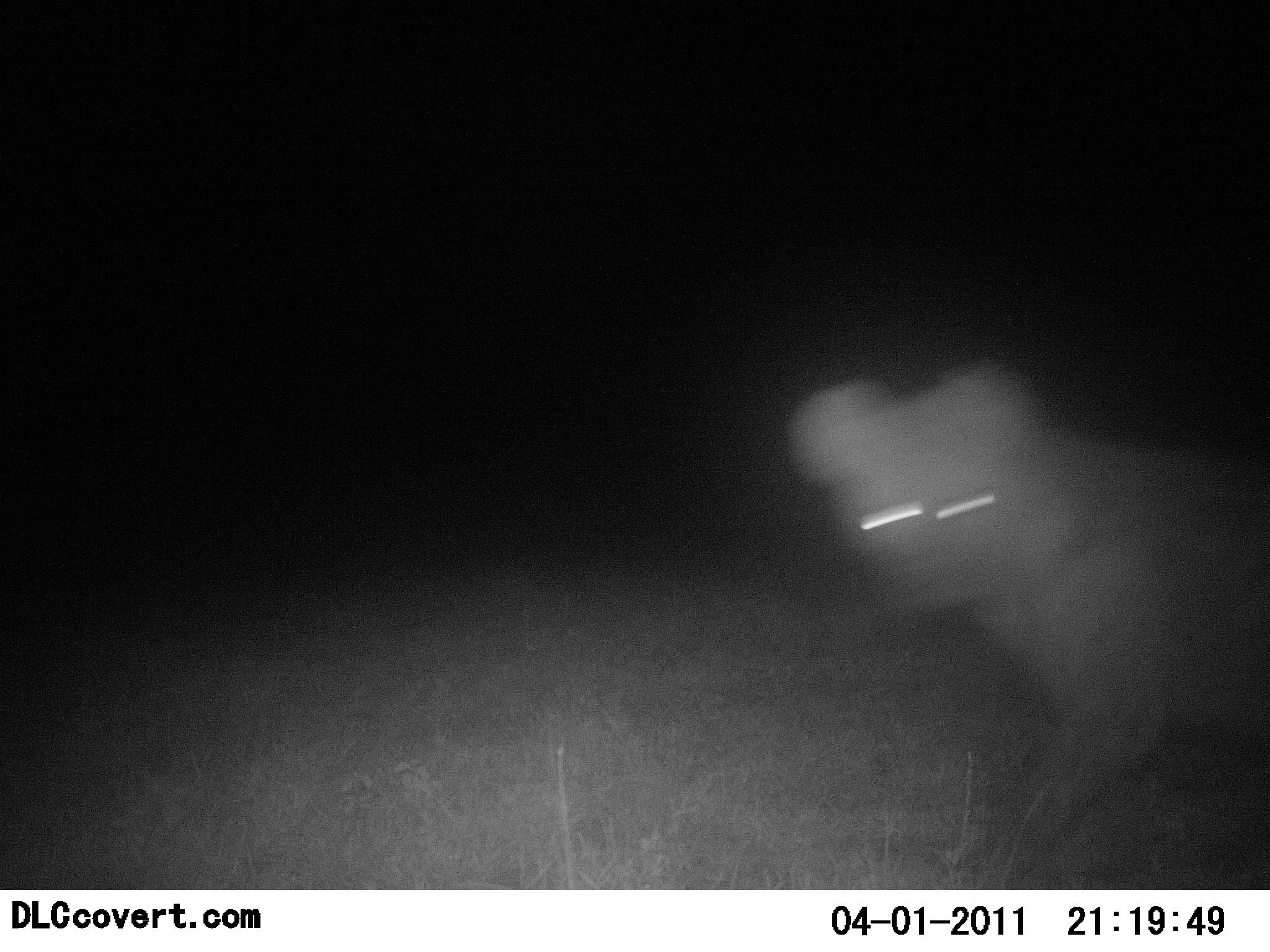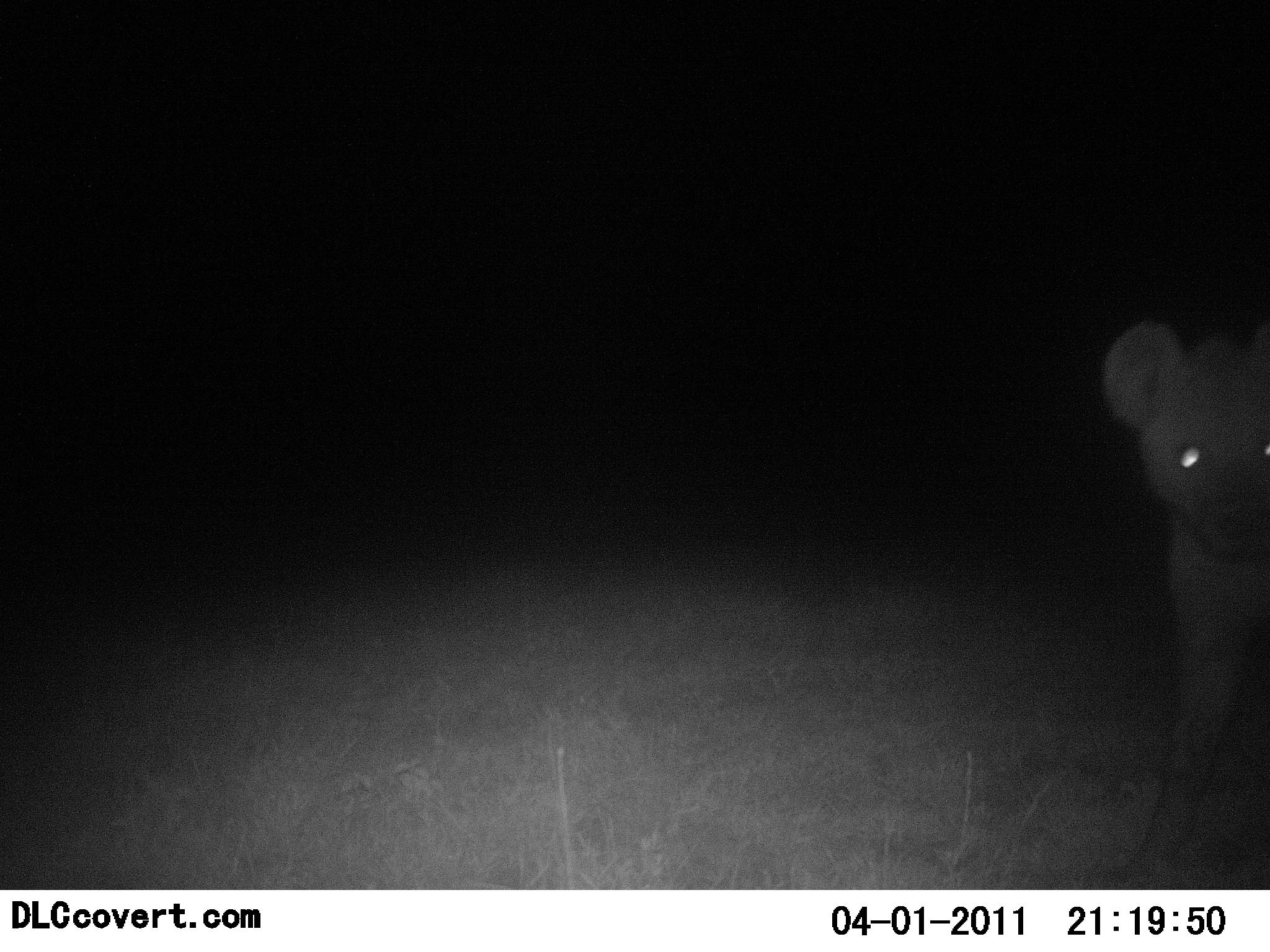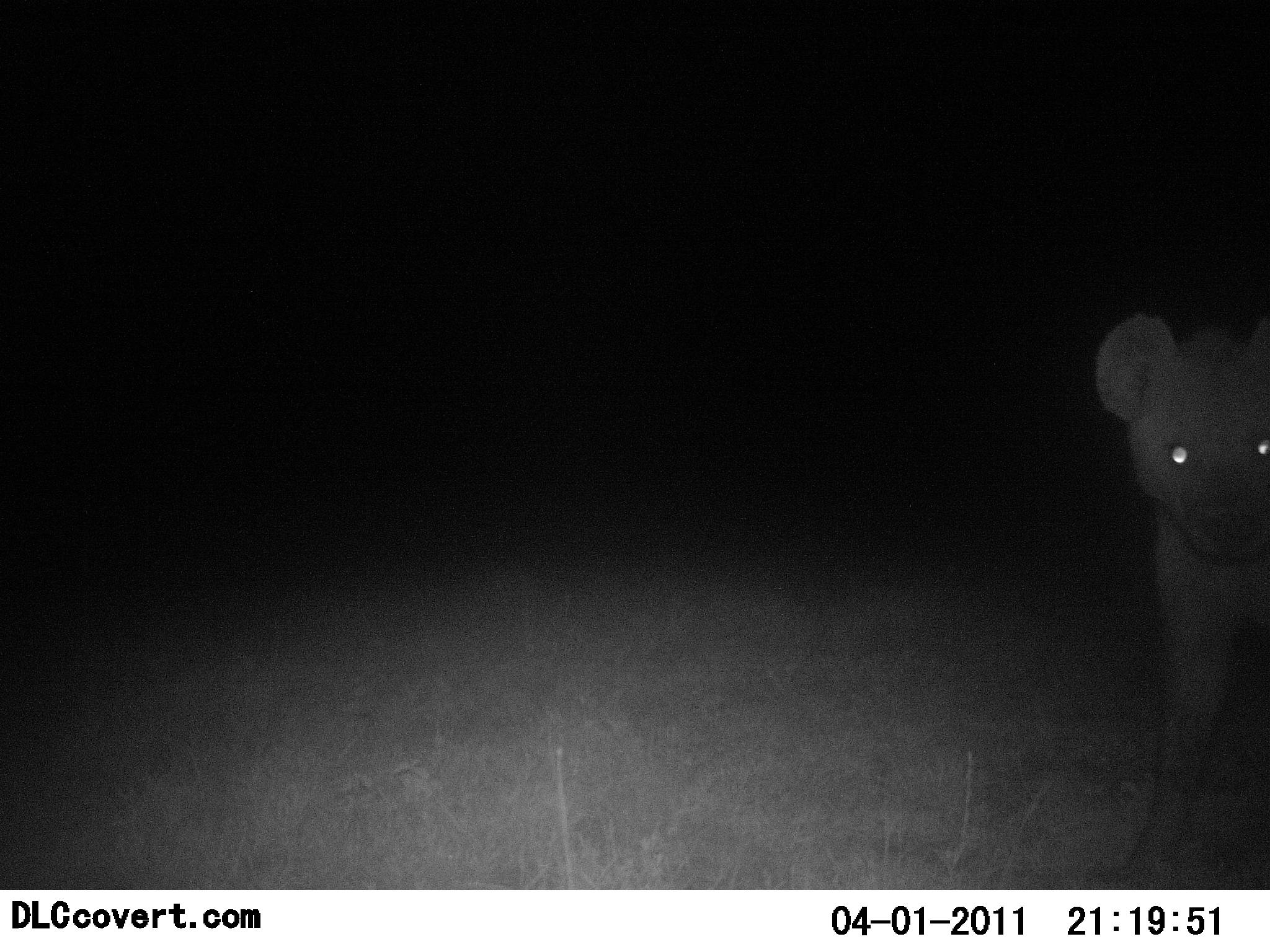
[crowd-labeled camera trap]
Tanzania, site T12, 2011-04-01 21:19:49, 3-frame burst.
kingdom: Animalia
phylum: Chordata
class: Mammalia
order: Carnivora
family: Hyaenidae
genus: Crocuta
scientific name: Crocuta crocuta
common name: spotted hyena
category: hyenaspotted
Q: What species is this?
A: Hyenaspotted (spotted hyena) (Crocuta crocuta).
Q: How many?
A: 1.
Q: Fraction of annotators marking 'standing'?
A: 20%.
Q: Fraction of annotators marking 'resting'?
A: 0%.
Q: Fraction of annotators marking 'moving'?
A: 80%.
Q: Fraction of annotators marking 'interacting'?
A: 0%.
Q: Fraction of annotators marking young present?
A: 0%.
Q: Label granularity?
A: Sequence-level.